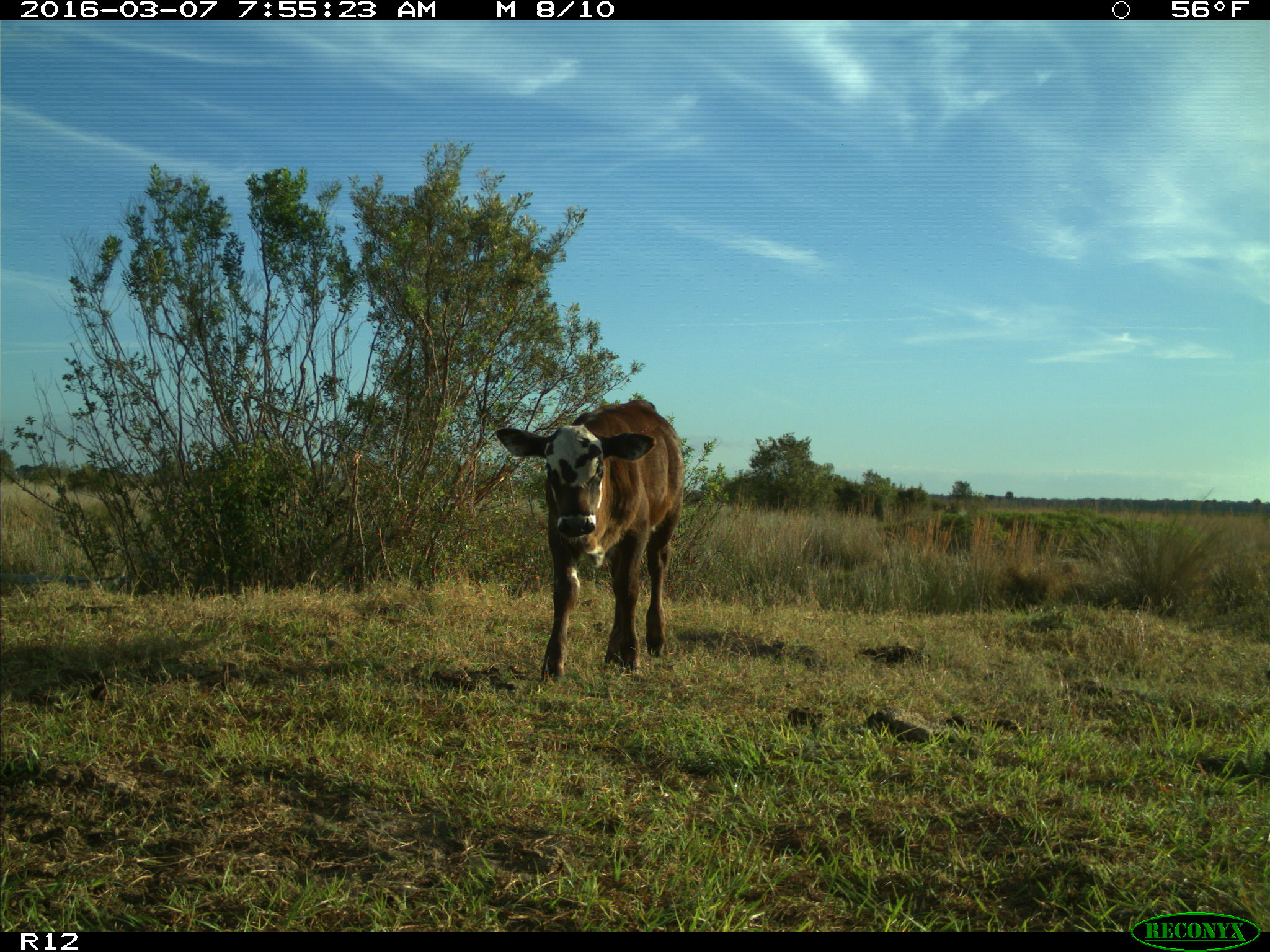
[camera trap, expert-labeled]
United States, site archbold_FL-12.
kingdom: Animalia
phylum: Chordata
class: Mammalia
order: Artiodactyla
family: Bovidae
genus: Bos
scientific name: Bos taurus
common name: domestic cow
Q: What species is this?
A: Bos taurus (domestic cow).